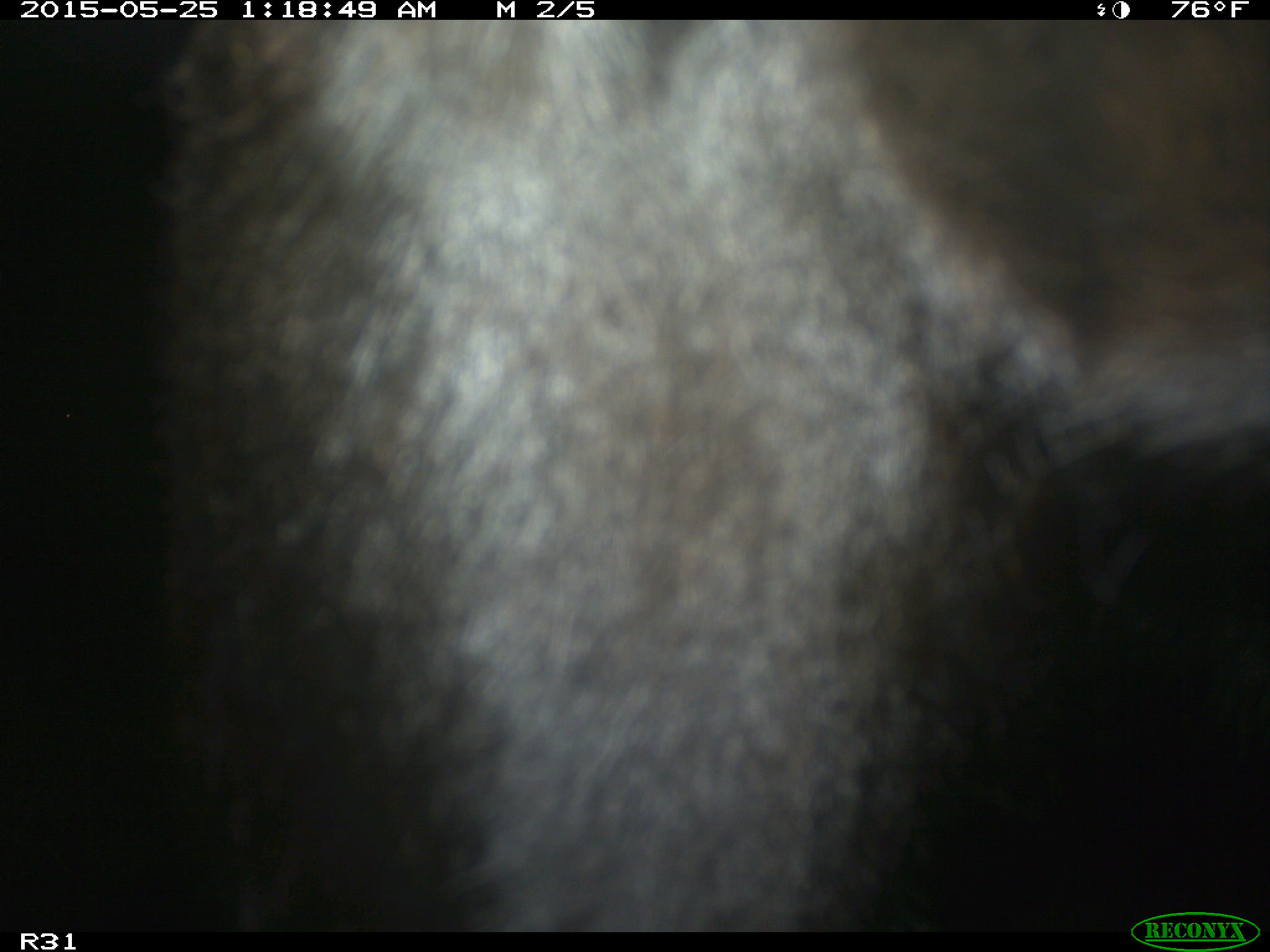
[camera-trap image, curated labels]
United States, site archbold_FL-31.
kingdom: Animalia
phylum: Chordata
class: Mammalia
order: Artiodactyla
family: Bovidae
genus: Bos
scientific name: Bos taurus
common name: domestic cow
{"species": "Bos taurus (domestic cow)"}